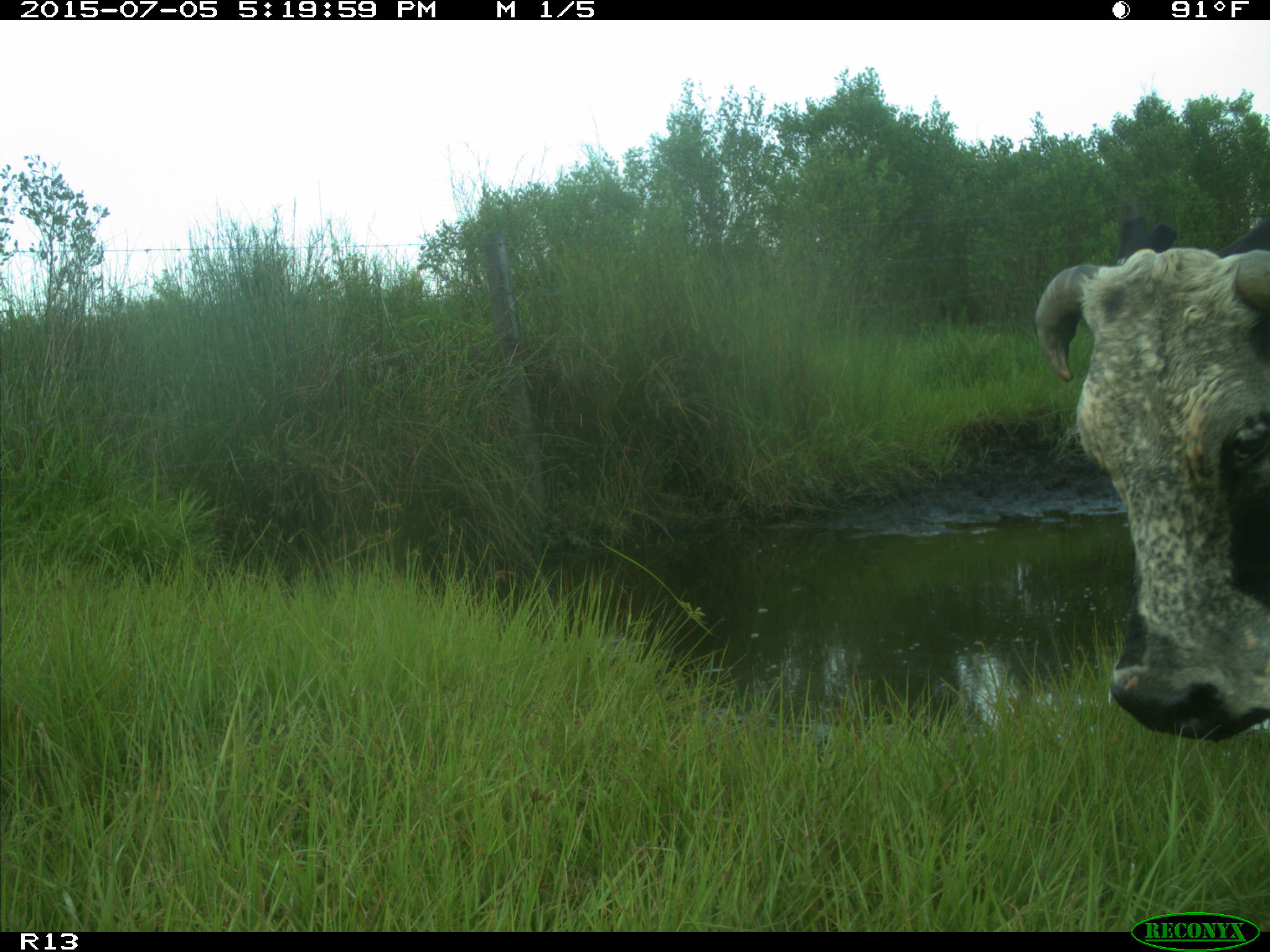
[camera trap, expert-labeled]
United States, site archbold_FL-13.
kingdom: Animalia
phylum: Chordata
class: Mammalia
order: Artiodactyla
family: Bovidae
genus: Bos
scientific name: Bos taurus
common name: domestic cow